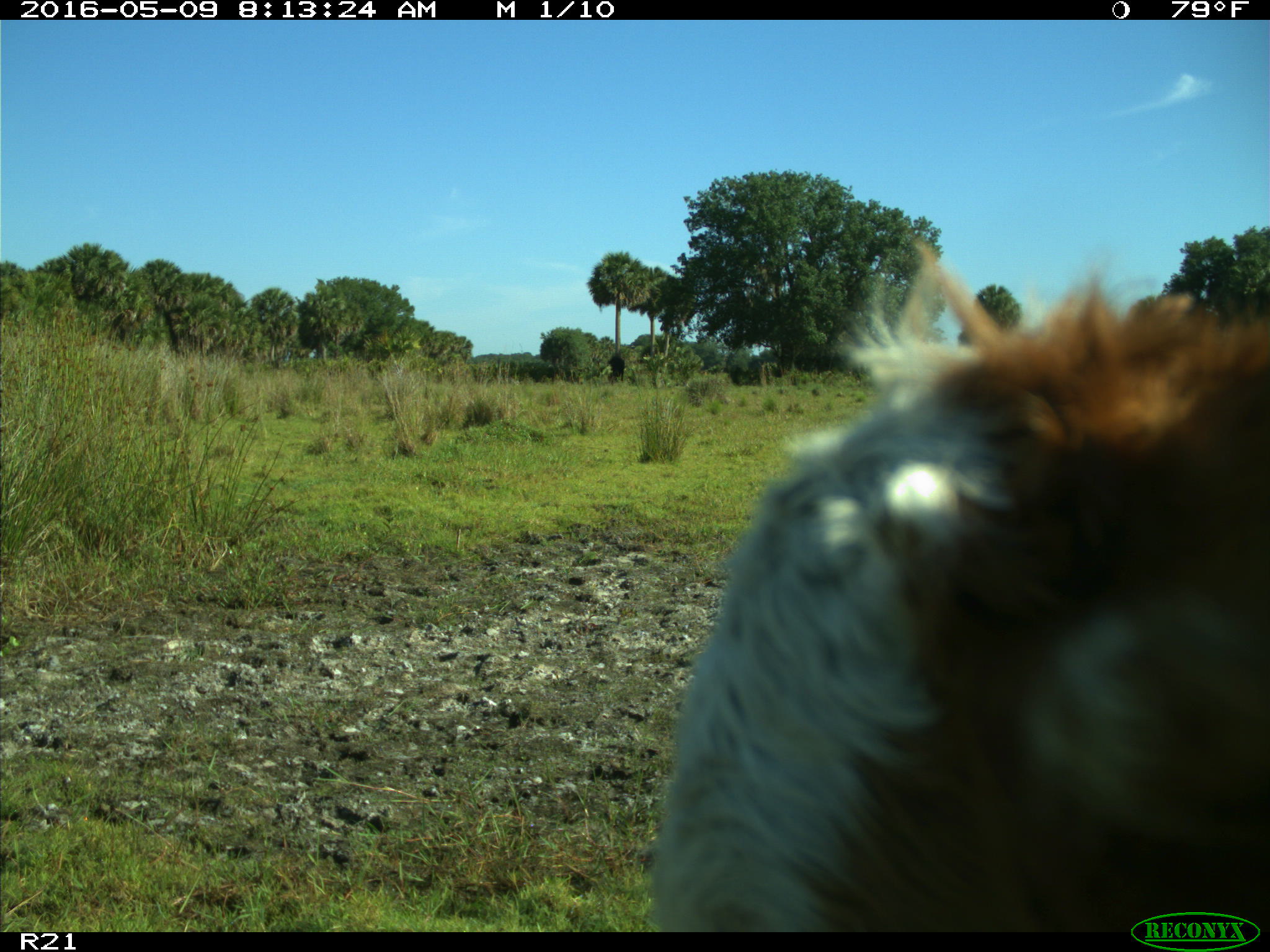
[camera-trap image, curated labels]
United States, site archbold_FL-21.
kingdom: Animalia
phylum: Chordata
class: Mammalia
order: Artiodactyla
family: Bovidae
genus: Bos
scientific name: Bos taurus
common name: domestic cow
Bos taurus (domestic cow).